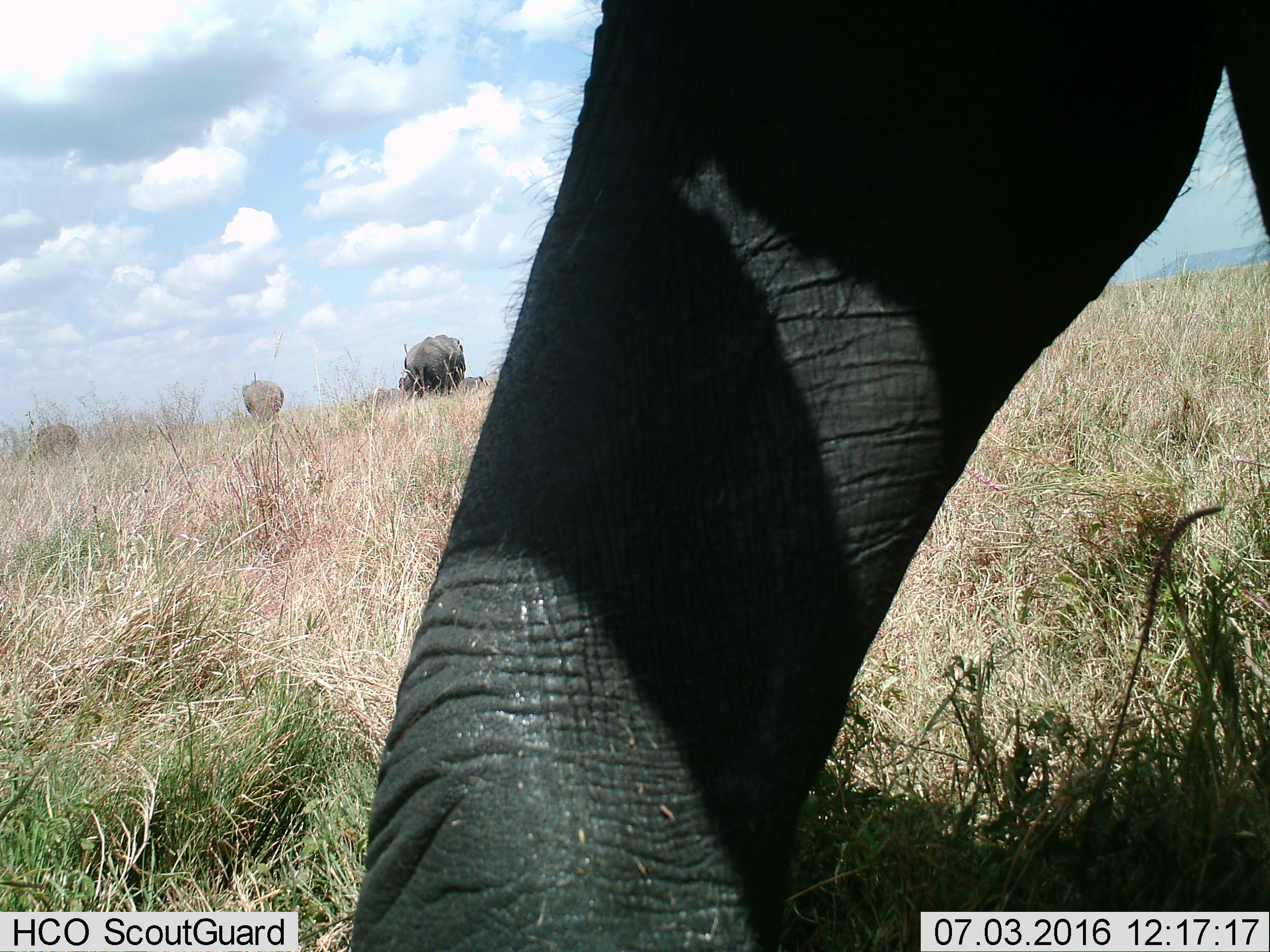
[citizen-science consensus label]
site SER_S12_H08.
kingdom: Animalia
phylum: Chordata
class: Mammalia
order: Proboscidea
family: Elephantidae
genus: Loxodonta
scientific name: Loxodonta africana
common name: african bush elephant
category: elephant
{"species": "elephant (african bush elephant) (Loxodonta africana)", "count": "5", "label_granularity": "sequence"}